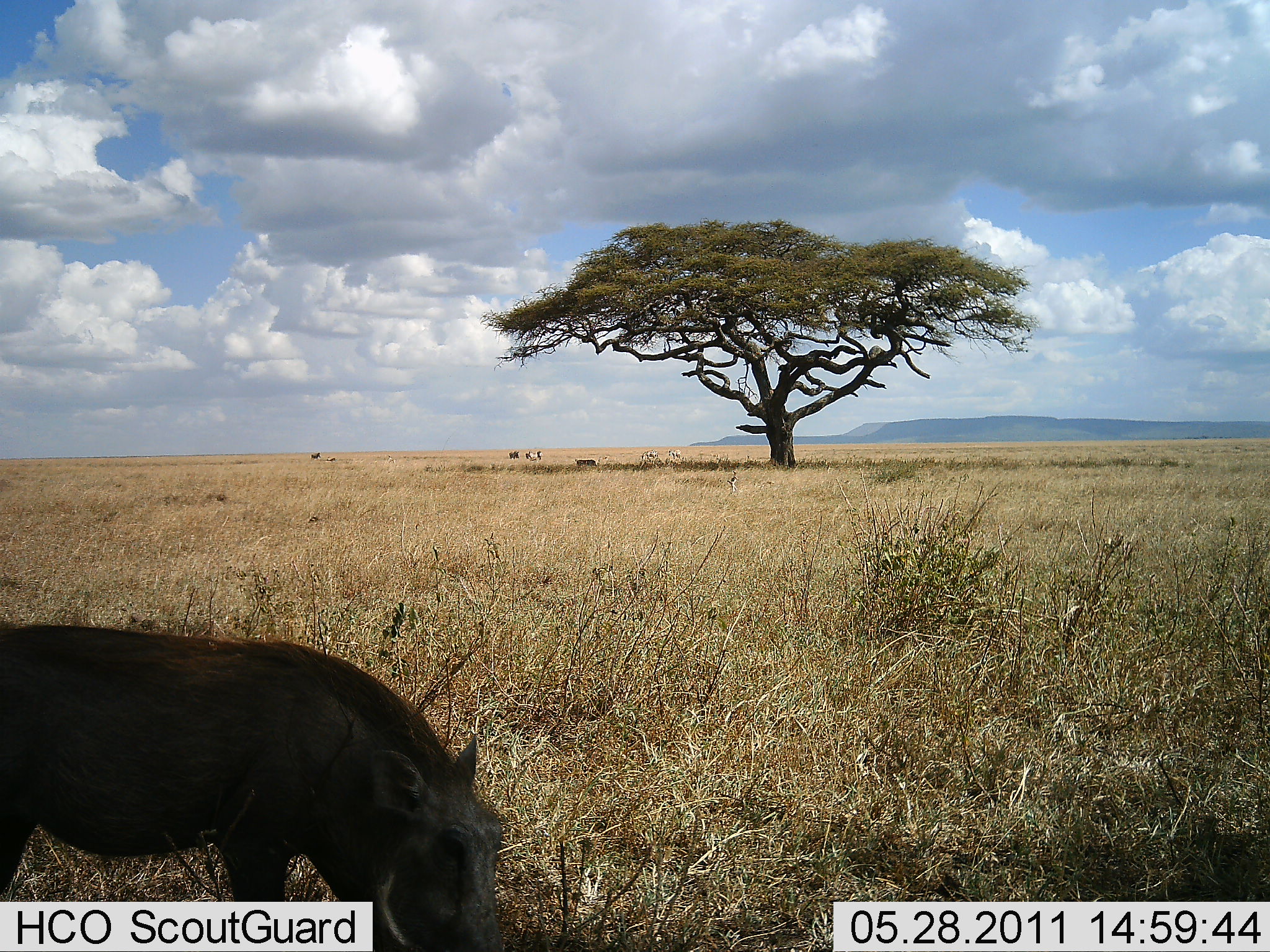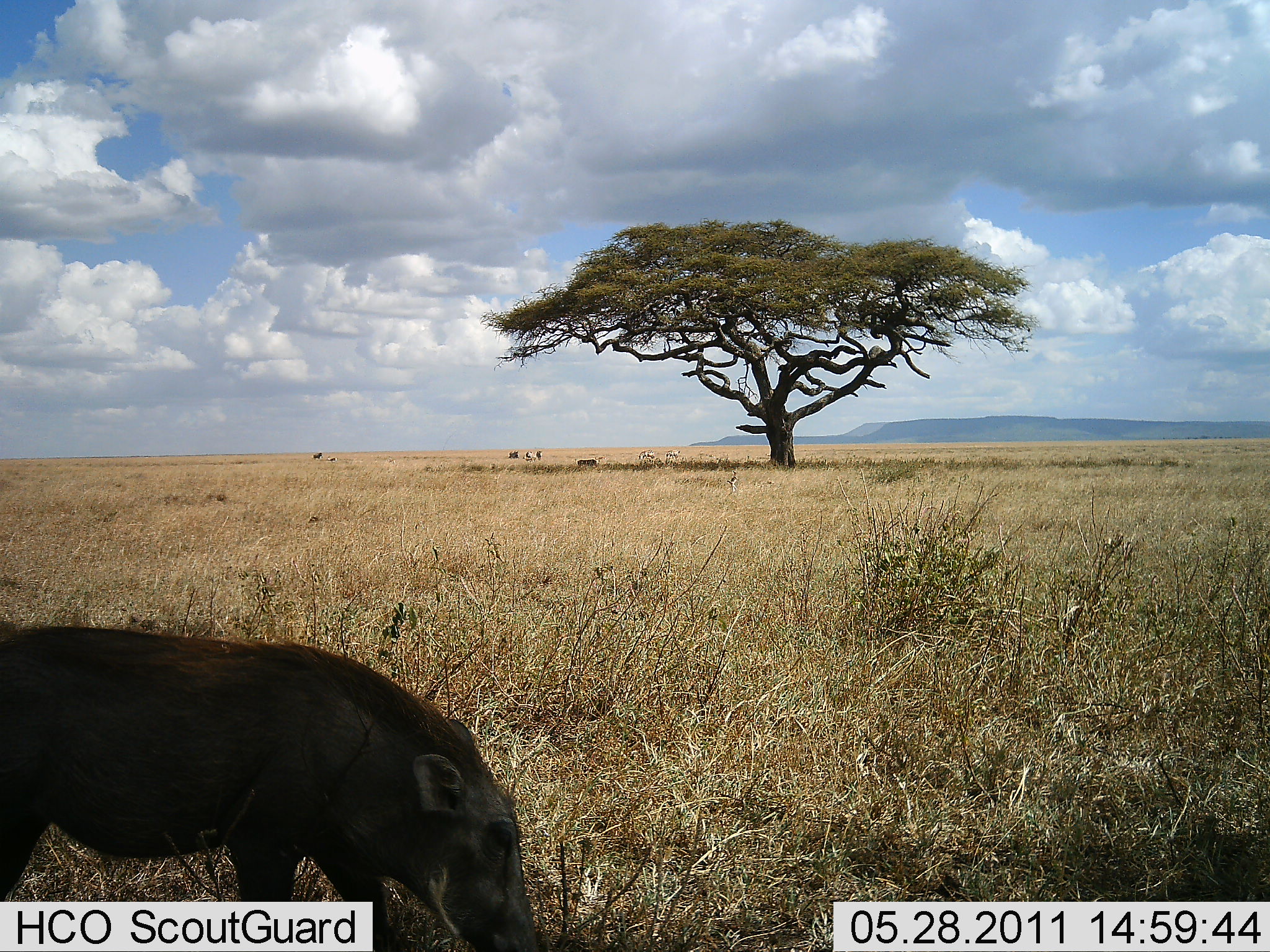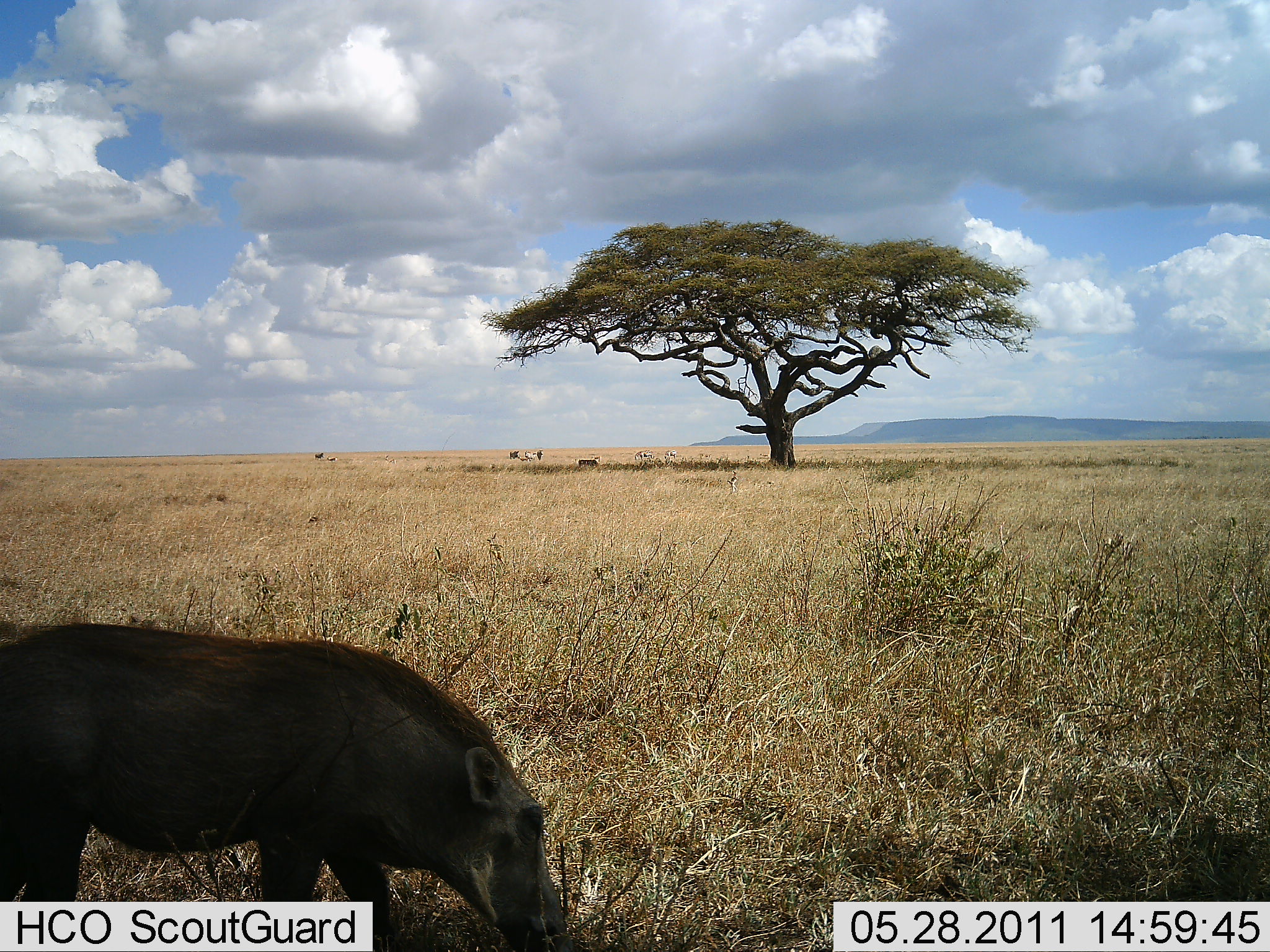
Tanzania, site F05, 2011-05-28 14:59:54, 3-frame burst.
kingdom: Animalia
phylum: Chordata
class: Mammalia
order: Artiodactyla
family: Suidae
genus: Phacochoerus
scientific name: Phacochoerus africanus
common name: warthog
Warthog (Phacochoerus africanus), count 1. Behavior (volunteer vote fractions): standing 50%, resting 0%, moving 40%, interacting 0%. Young present (vote fraction): 0%. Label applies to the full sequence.